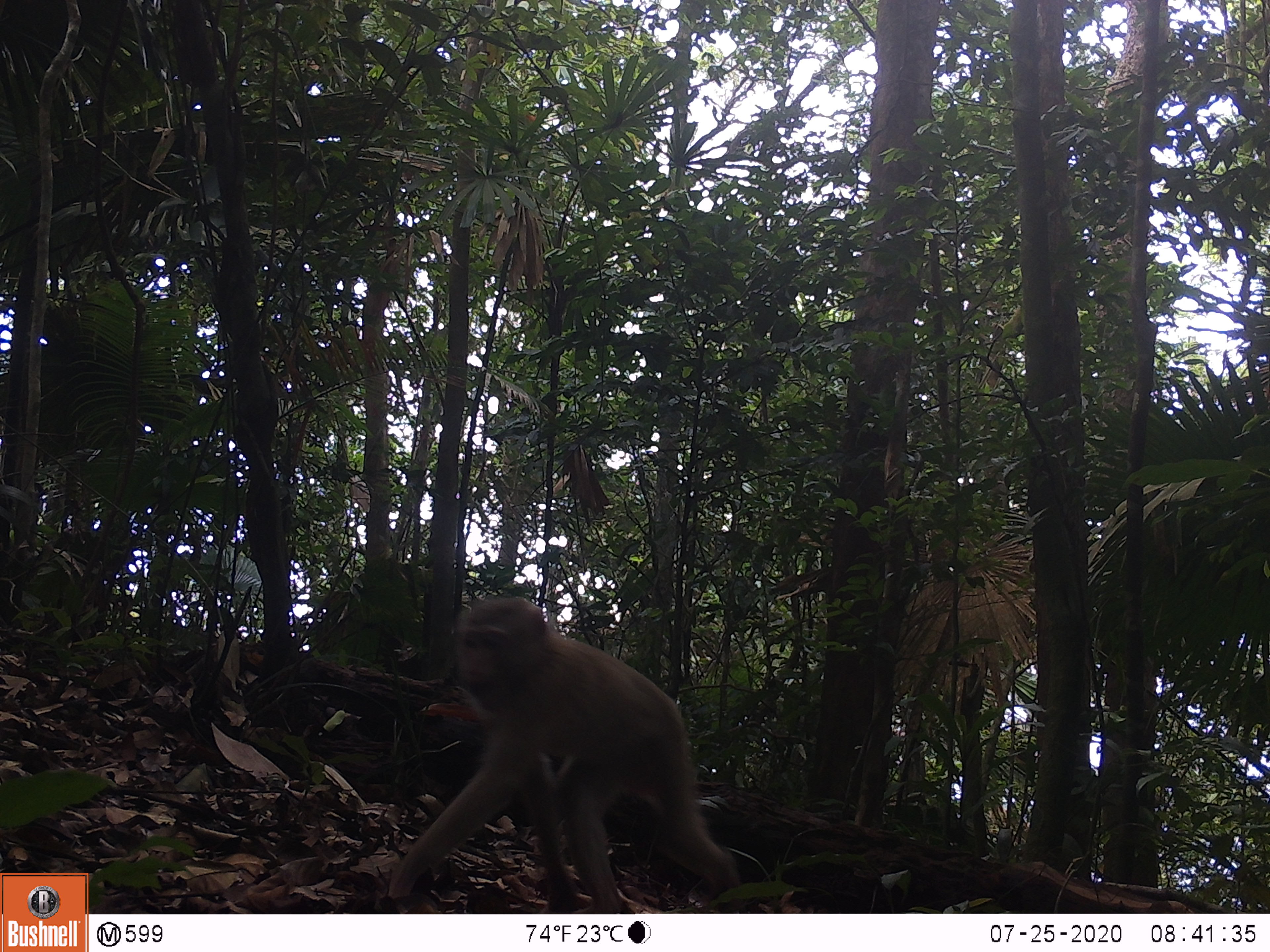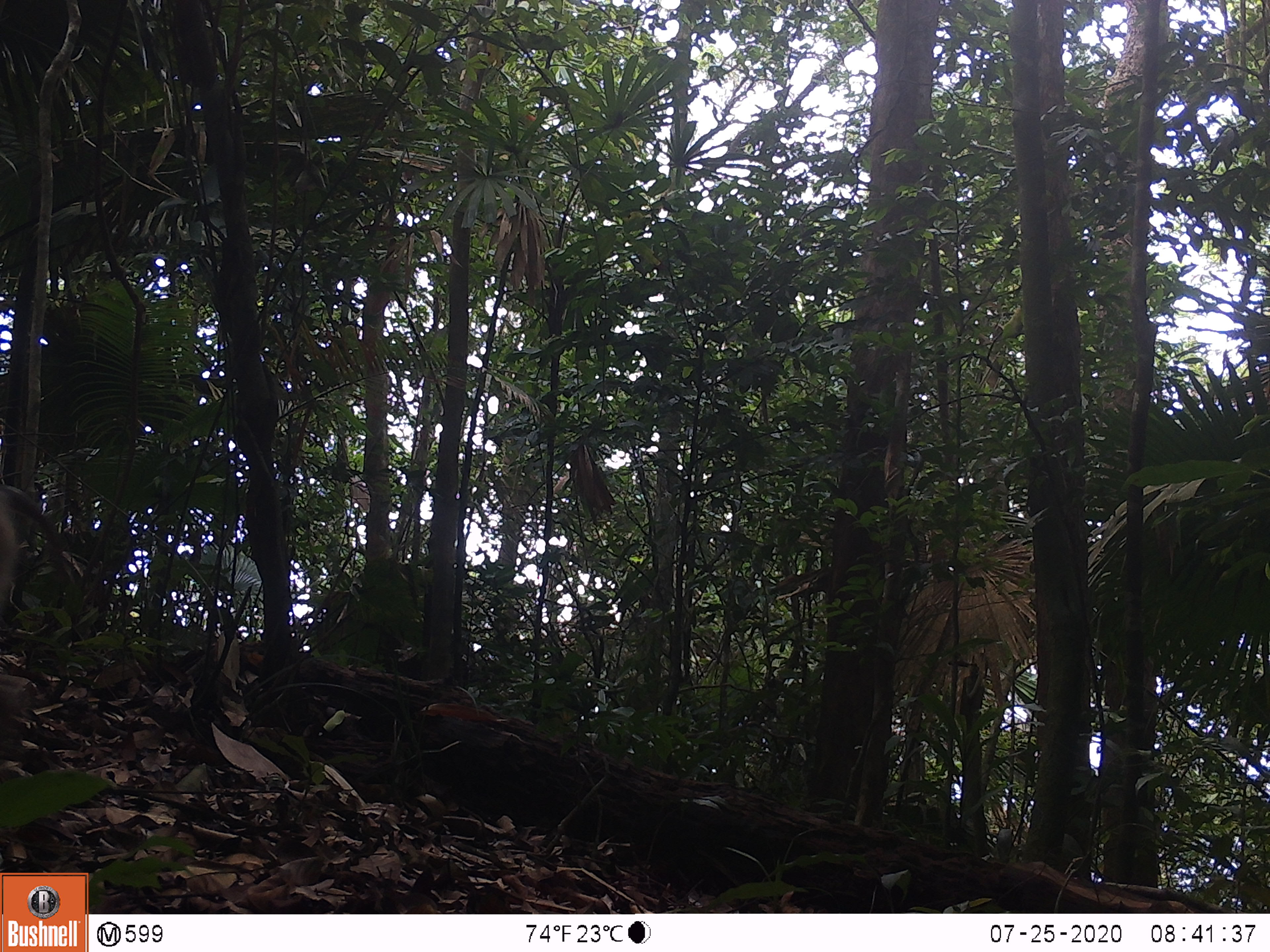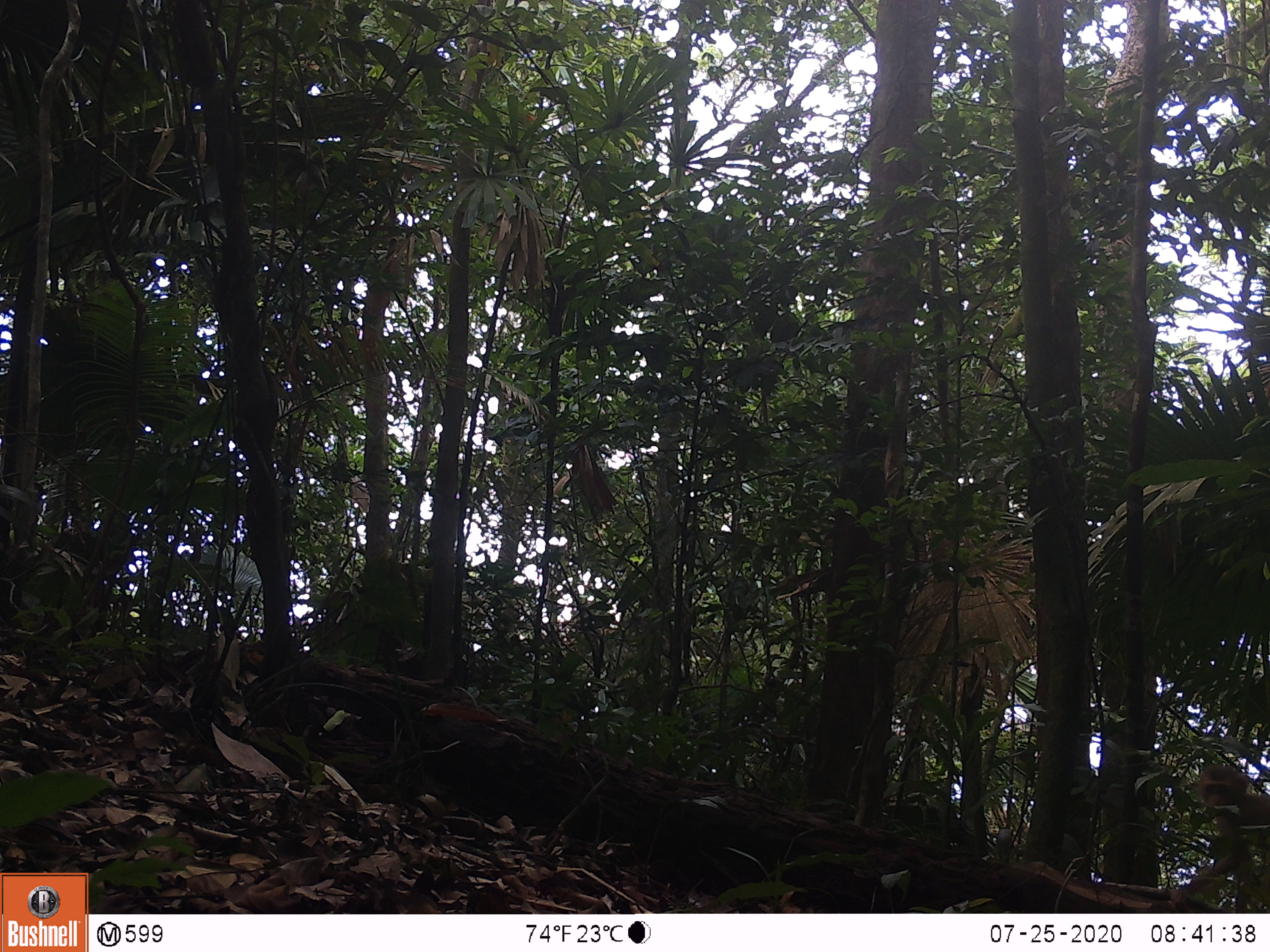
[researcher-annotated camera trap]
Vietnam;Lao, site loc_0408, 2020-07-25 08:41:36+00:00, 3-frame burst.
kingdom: Animalia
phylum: Chordata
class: Mammalia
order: Primates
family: Cercopithecidae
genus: Macaca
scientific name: Macaca nemestrina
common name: pig-tailed macaque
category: pig tailed macaque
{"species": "pig tailed macaque (pig-tailed macaque) (Macaca nemestrina)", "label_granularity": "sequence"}